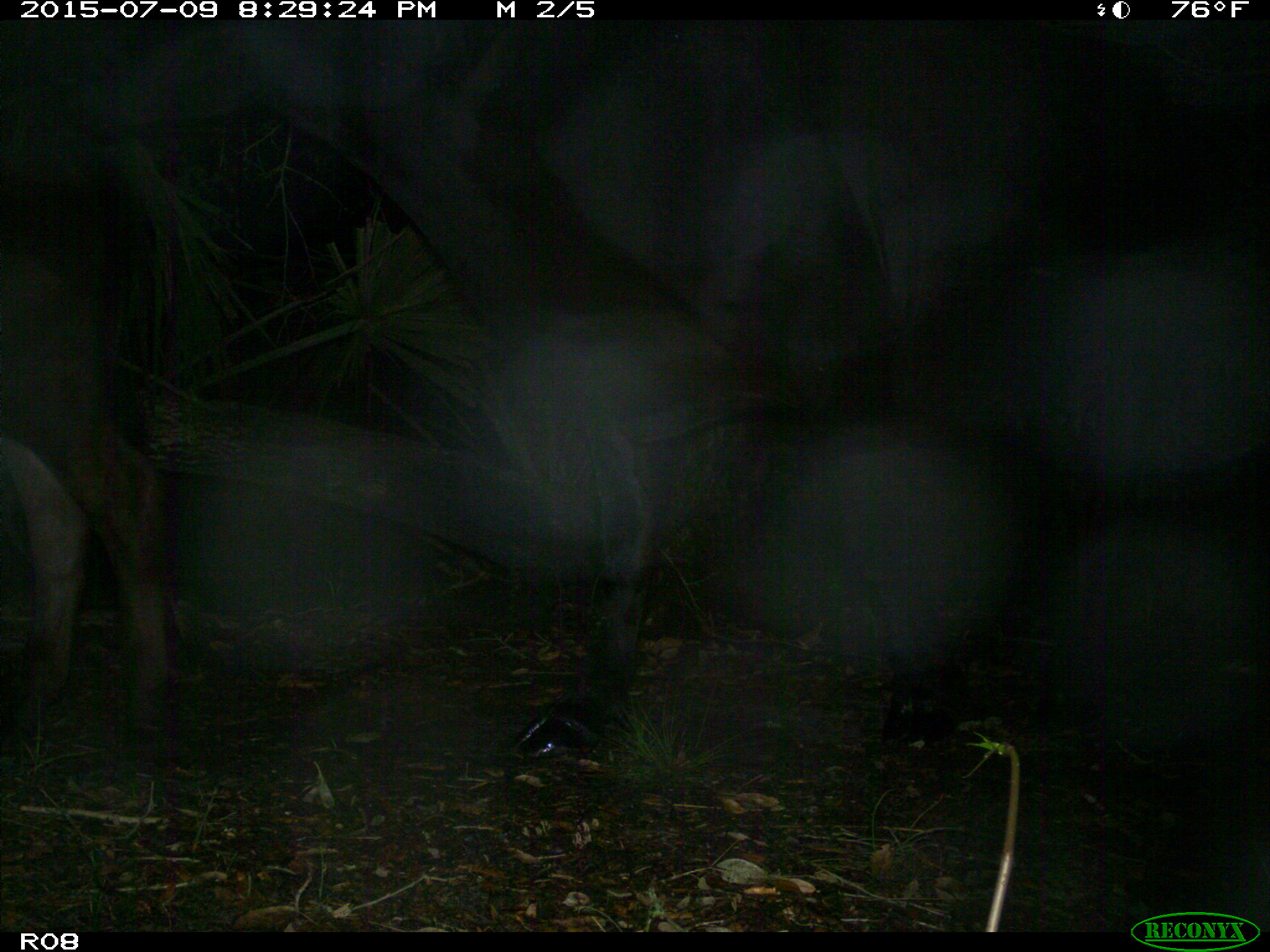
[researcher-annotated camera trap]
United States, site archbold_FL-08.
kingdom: Animalia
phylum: Chordata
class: Mammalia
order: Artiodactyla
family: Bovidae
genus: Bos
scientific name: Bos taurus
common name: domestic cow